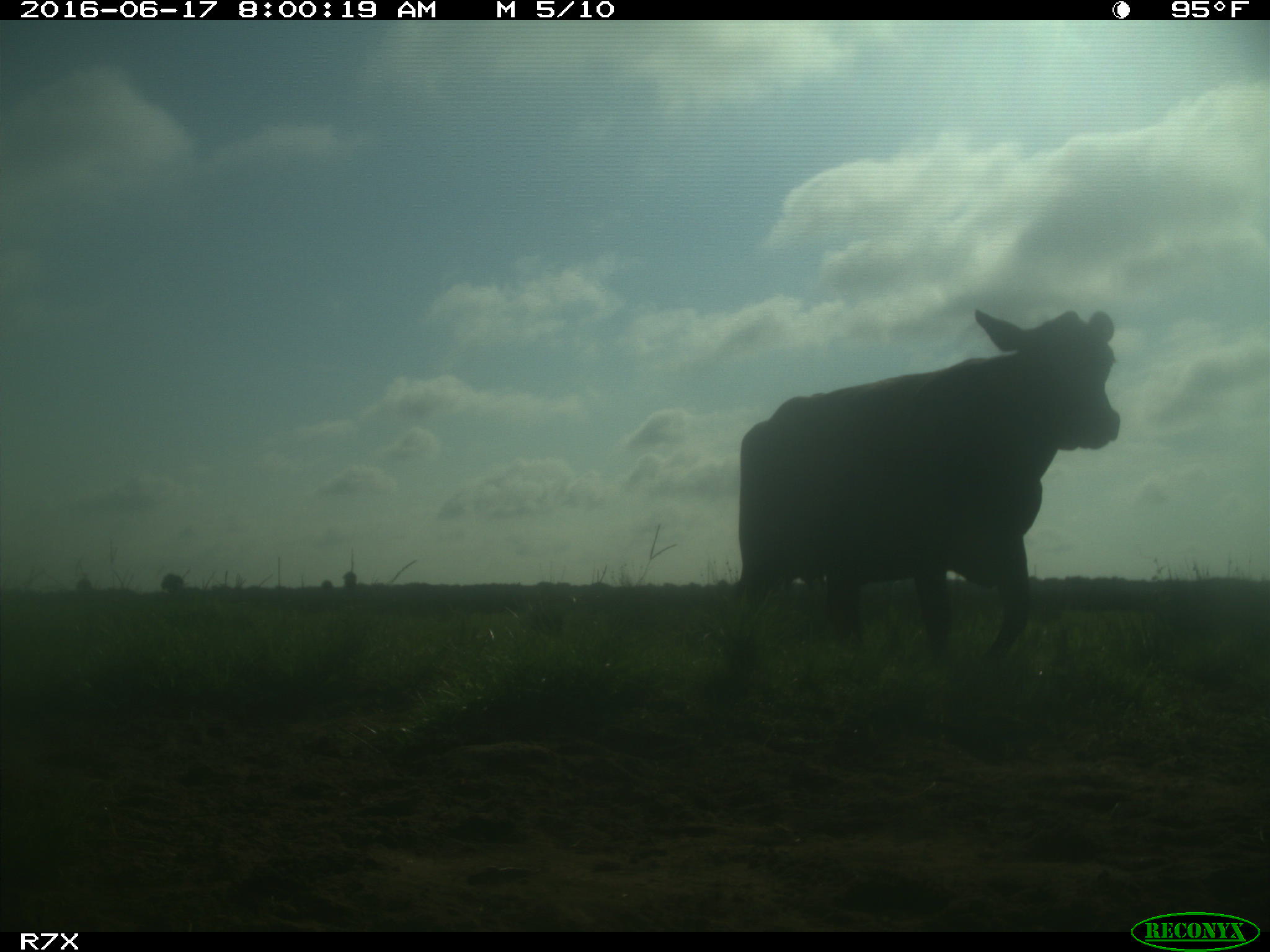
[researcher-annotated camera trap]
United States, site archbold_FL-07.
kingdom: Animalia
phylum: Chordata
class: Mammalia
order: Artiodactyla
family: Bovidae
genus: Bos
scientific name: Bos taurus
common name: domestic cow